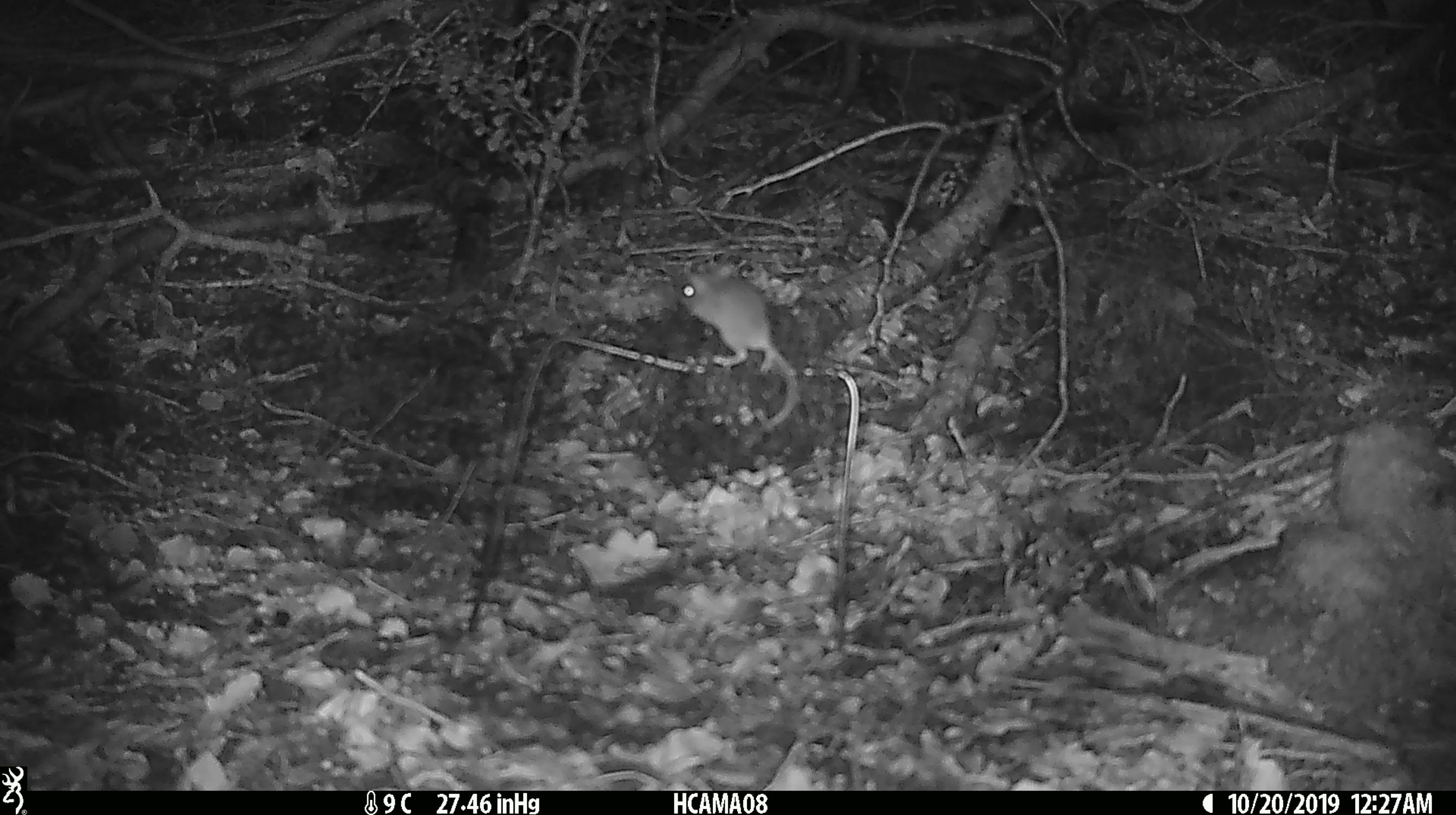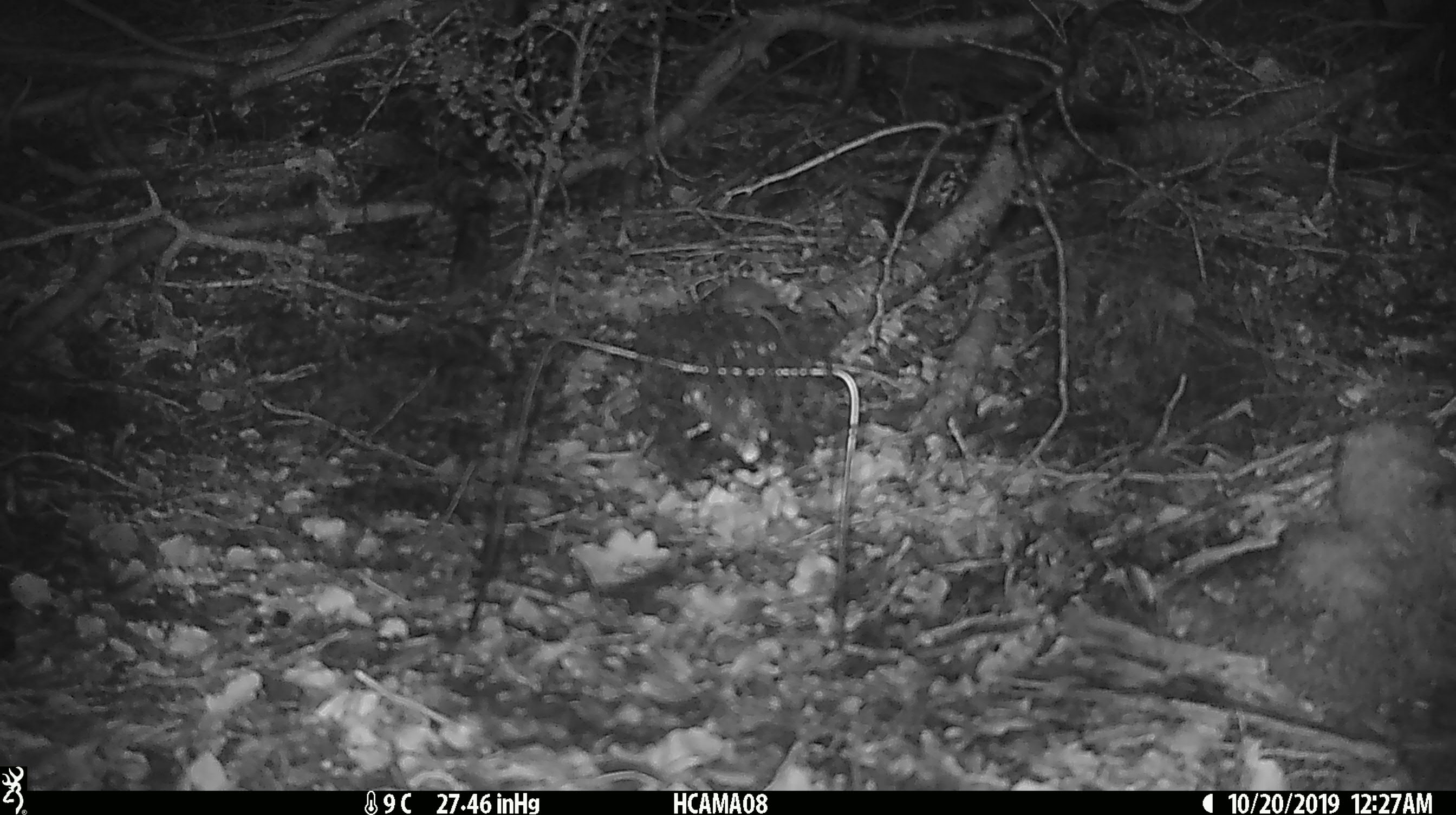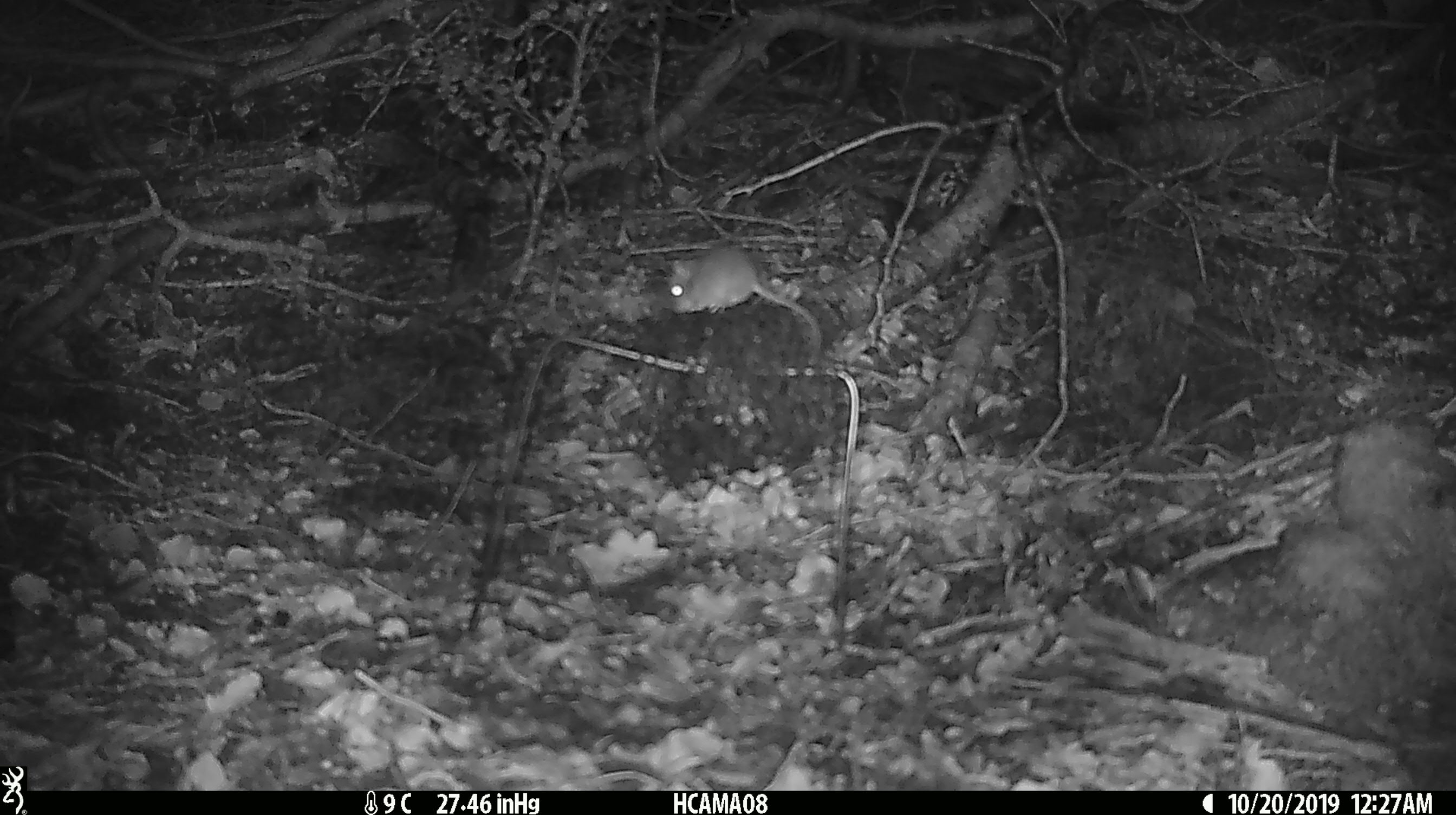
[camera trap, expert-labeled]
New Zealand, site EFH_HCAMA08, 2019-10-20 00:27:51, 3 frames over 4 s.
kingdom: Animalia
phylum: Chordata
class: Mammalia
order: Rodentia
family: Muridae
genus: Mus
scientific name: Mus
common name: mouse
Mouse (Mus).